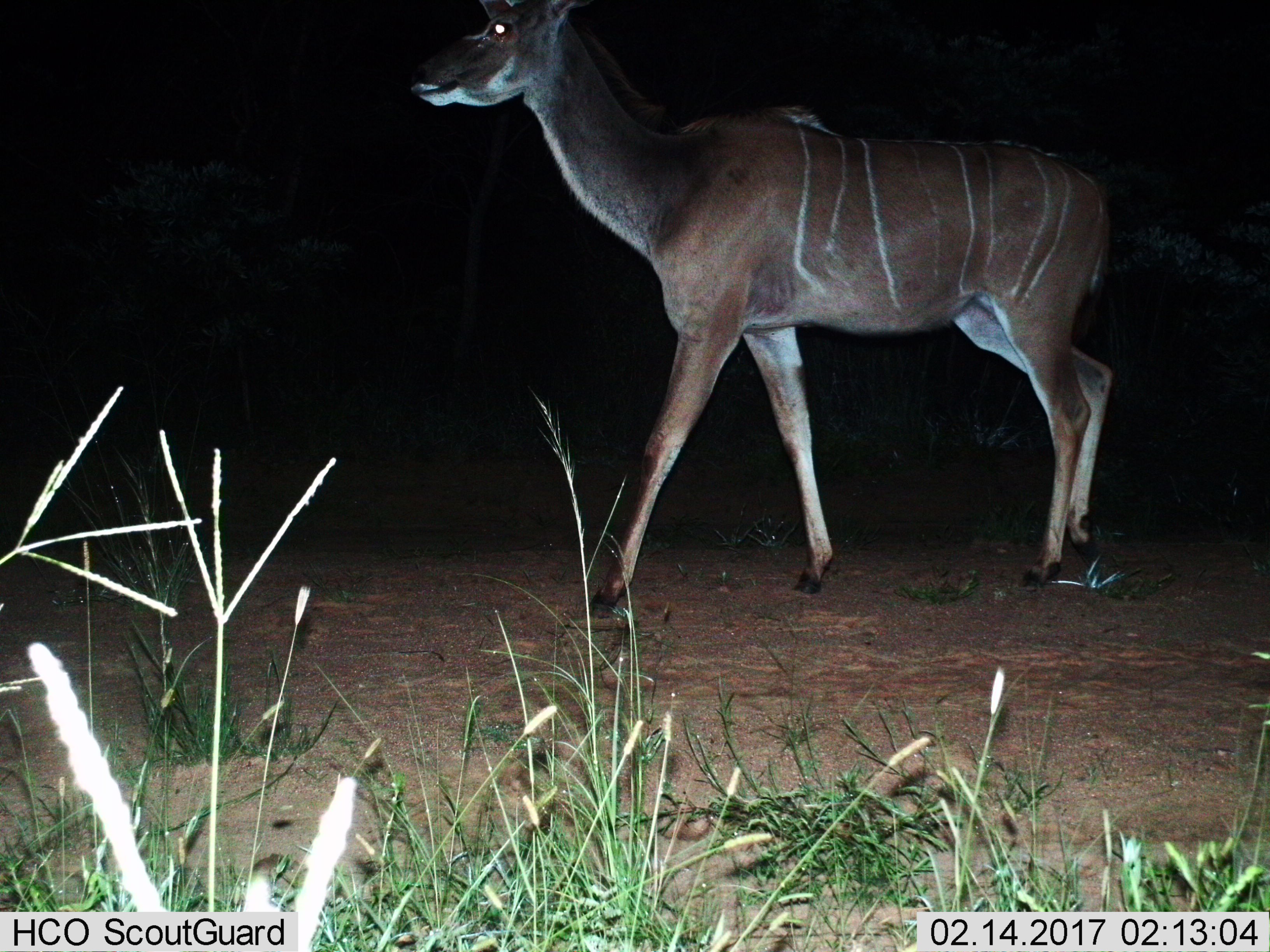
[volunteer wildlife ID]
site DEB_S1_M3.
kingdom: Animalia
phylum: Chordata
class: Mammalia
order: Artiodactyla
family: Bovidae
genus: Tragelaphus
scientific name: Tragelaphus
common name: kudu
Kudu (Tragelaphus), count 1. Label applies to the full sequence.